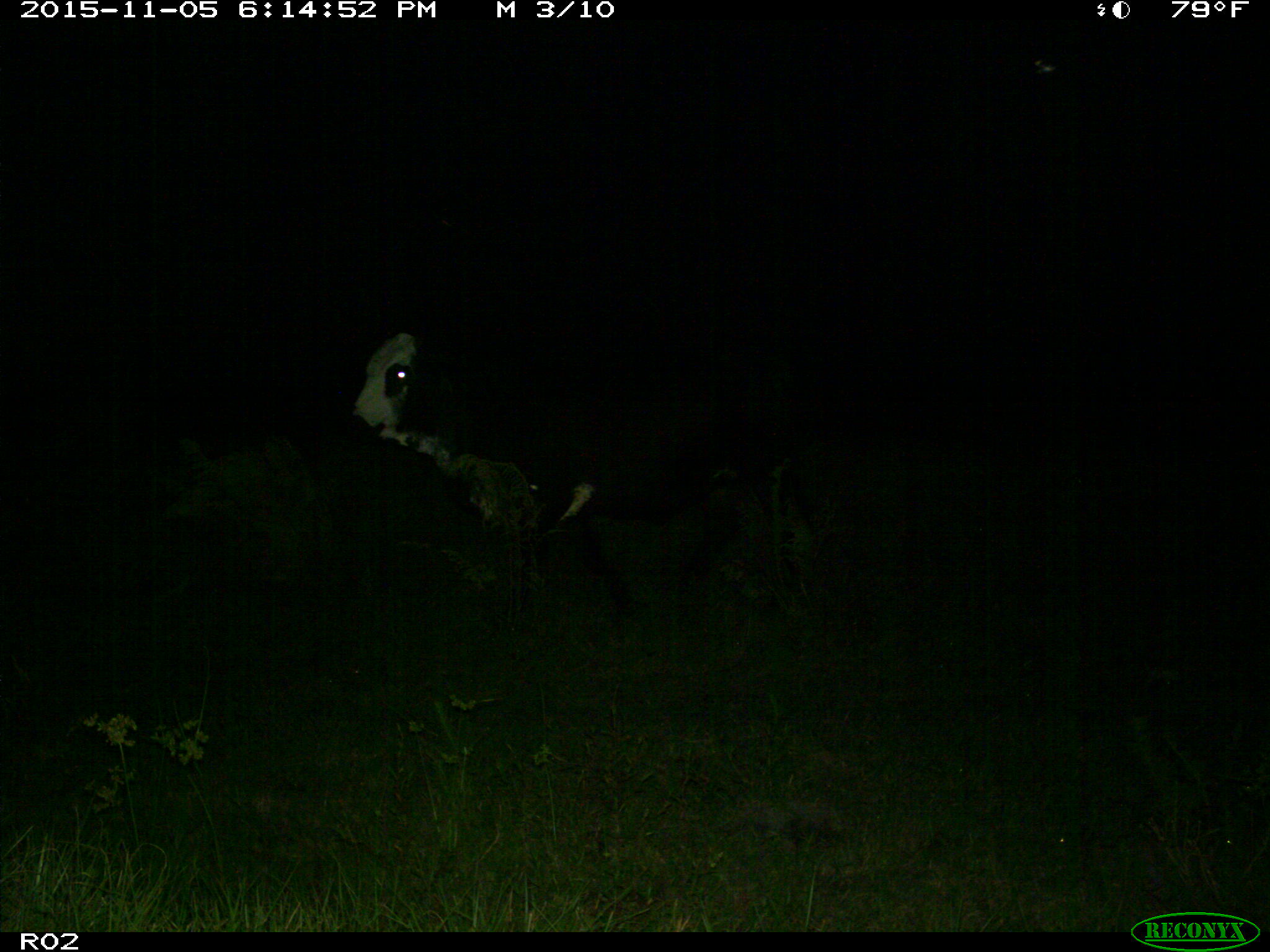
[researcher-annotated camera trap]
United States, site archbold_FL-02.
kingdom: Animalia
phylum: Chordata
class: Mammalia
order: Artiodactyla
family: Bovidae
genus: Bos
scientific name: Bos taurus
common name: domestic cow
Bos taurus (domestic cow).